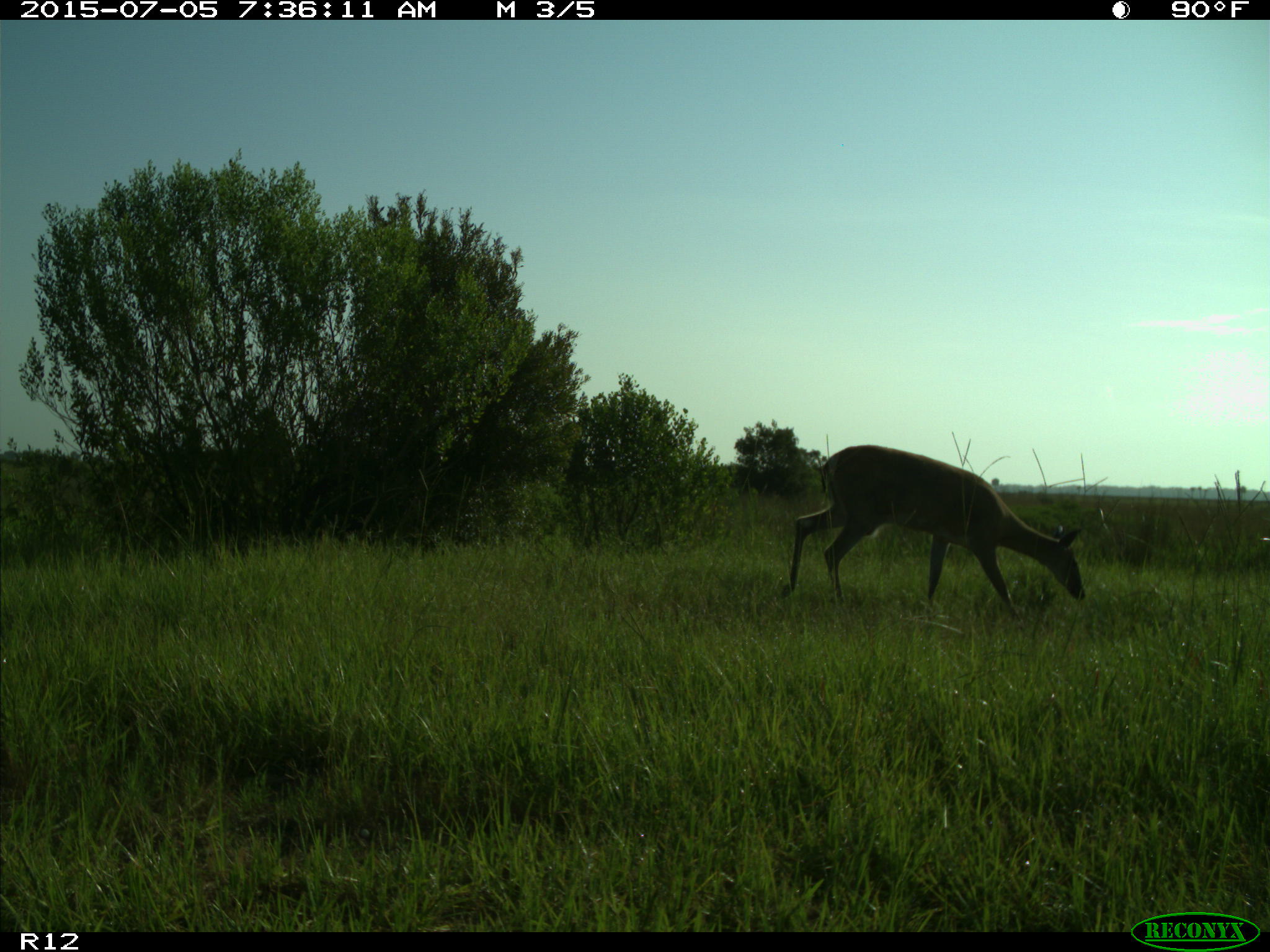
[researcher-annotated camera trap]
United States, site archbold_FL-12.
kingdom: Animalia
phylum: Chordata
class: Mammalia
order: Artiodactyla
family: Cervidae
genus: Odocoileus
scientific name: Odocoileus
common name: deer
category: unidentified deer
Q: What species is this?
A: Unidentified deer (deer) (Odocoileus).